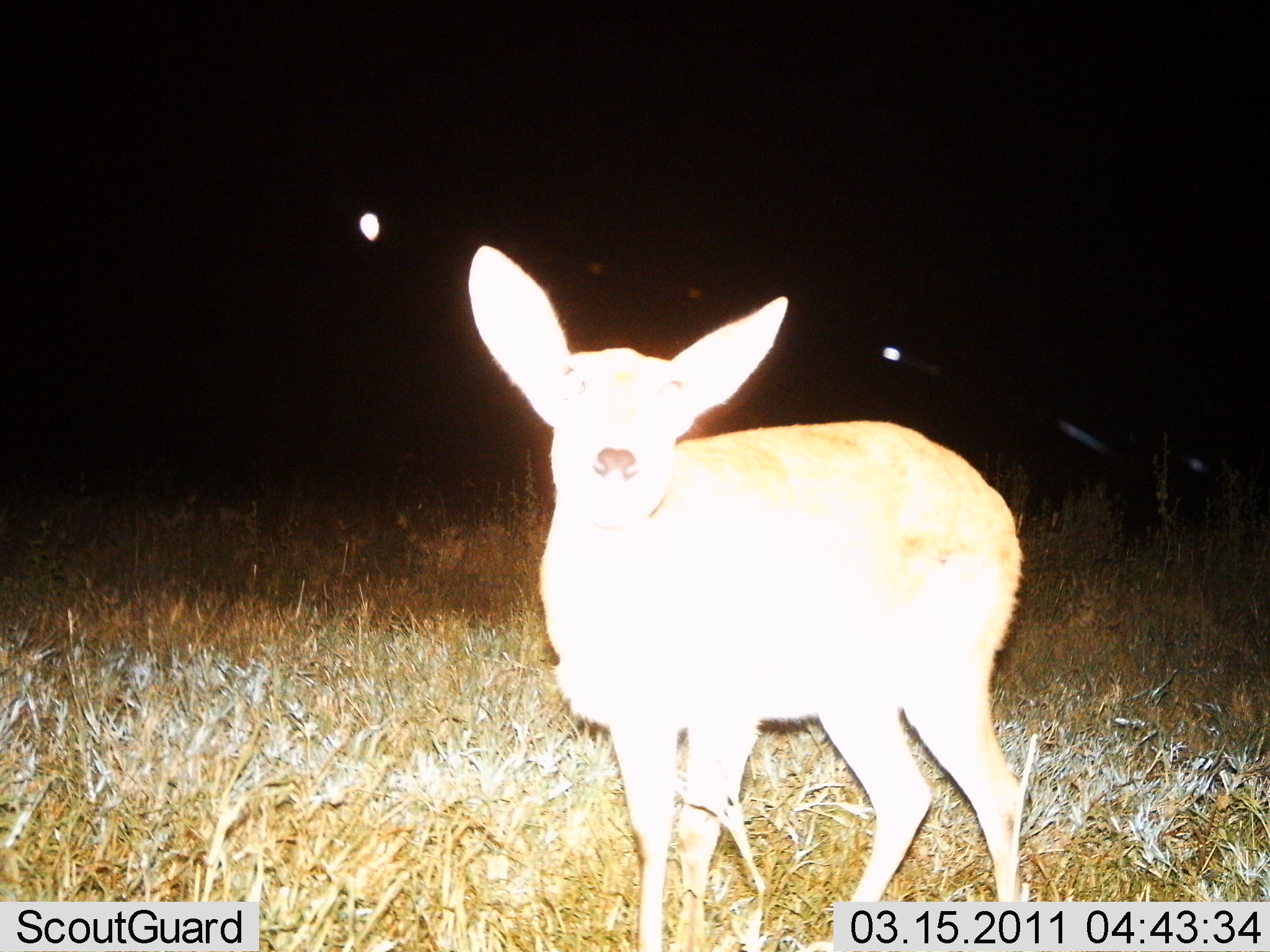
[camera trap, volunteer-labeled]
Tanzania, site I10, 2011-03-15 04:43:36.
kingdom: Animalia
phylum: Chordata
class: Mammalia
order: Artiodactyla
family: Bovidae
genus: Redunca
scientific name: Redunca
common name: reedbuck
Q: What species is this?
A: Reedbuck (Redunca).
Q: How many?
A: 1.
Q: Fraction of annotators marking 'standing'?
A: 90%.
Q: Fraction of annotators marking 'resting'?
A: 0%.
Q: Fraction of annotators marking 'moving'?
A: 10%.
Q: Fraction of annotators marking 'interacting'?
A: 0%.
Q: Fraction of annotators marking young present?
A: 20%.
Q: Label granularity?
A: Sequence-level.